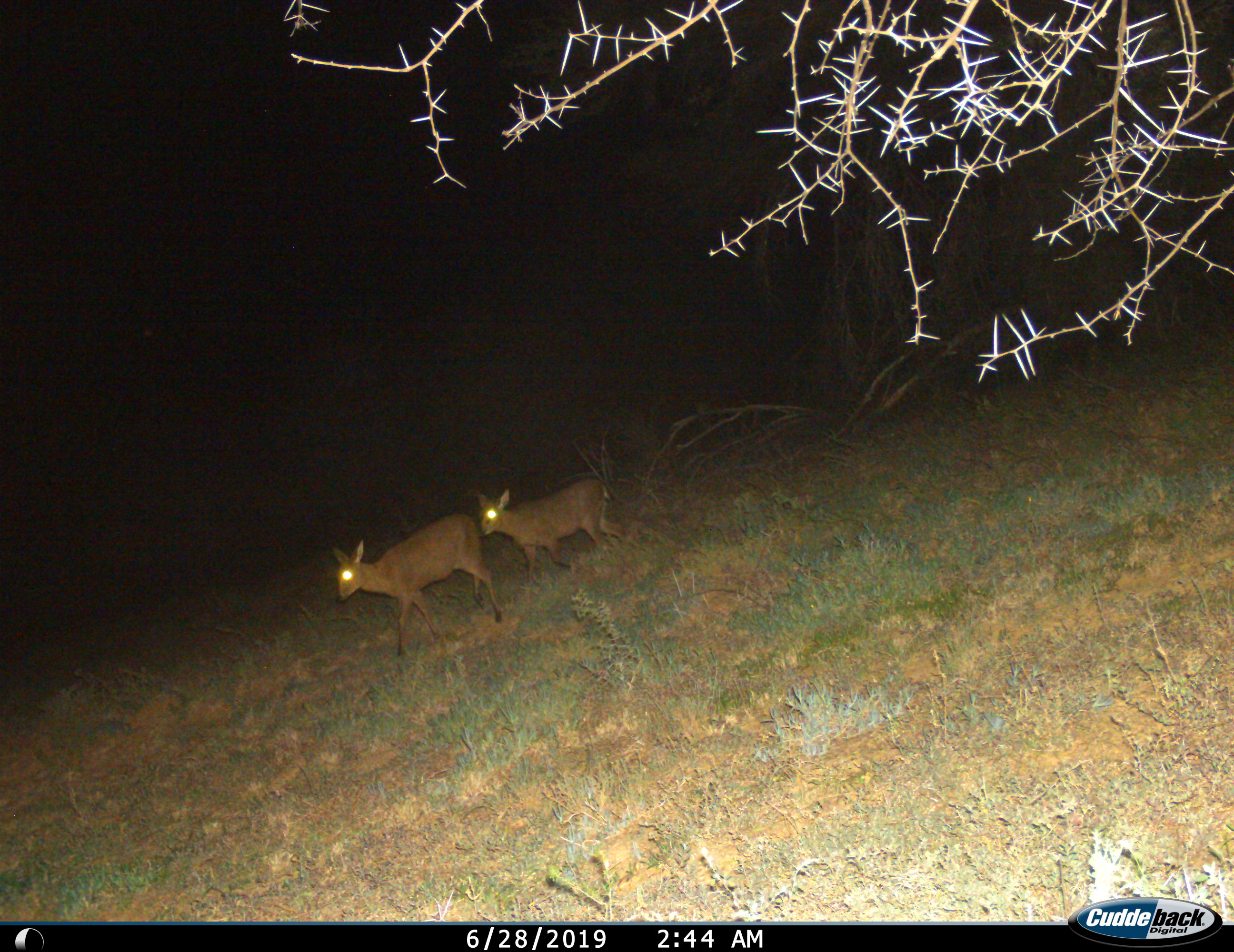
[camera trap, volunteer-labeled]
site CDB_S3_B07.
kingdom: Animalia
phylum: Chordata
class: Mammalia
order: Artiodactyla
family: Bovidae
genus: Sylvicapra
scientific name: Sylvicapra grimmia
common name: common duiker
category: duikercommongrey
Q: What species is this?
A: Duikercommongrey (common duiker) (Sylvicapra grimmia).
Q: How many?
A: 2.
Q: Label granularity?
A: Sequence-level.